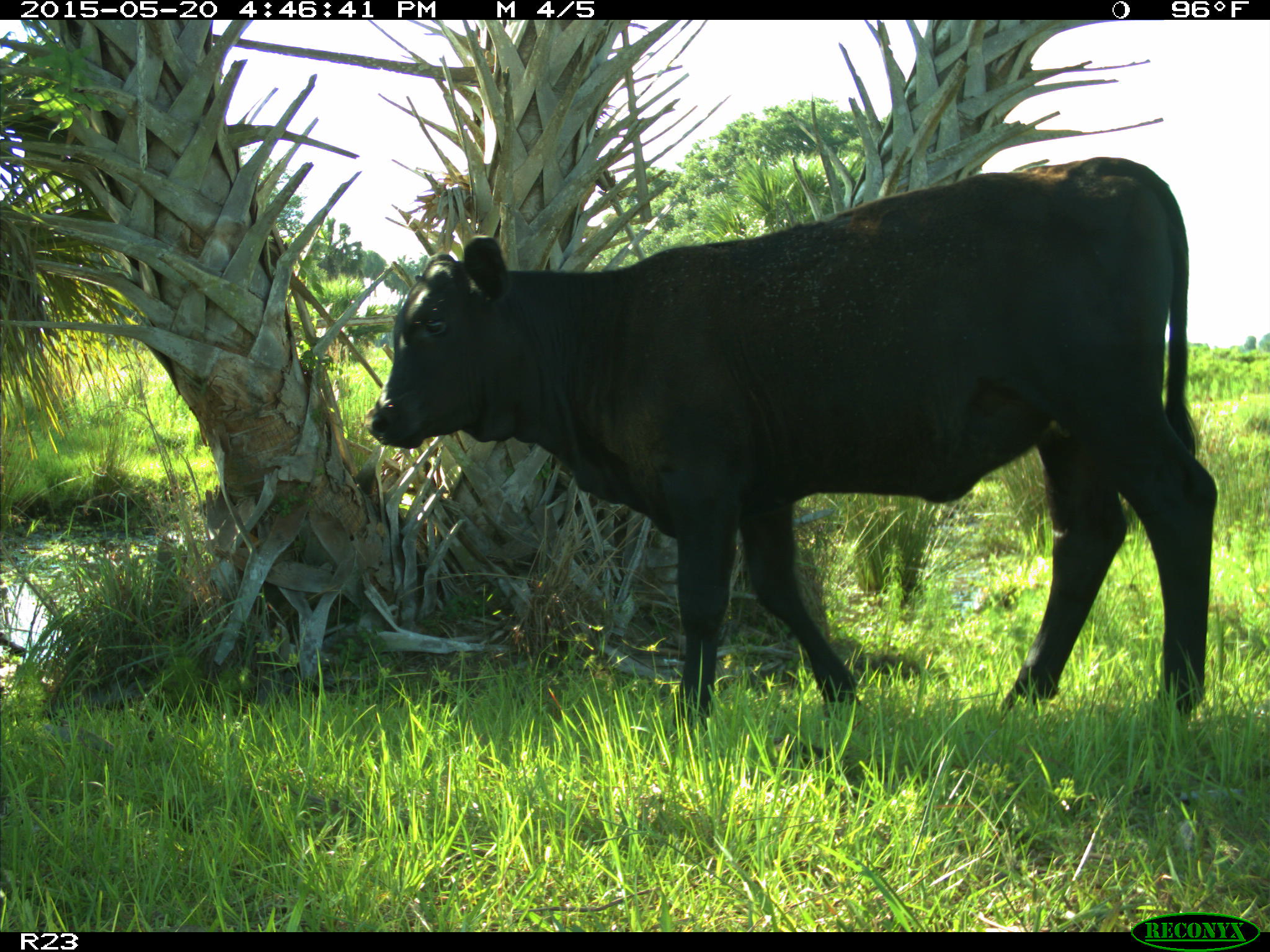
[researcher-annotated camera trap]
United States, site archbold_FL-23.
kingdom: Animalia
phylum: Chordata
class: Mammalia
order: Artiodactyla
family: Bovidae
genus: Bos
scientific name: Bos taurus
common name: domestic cow